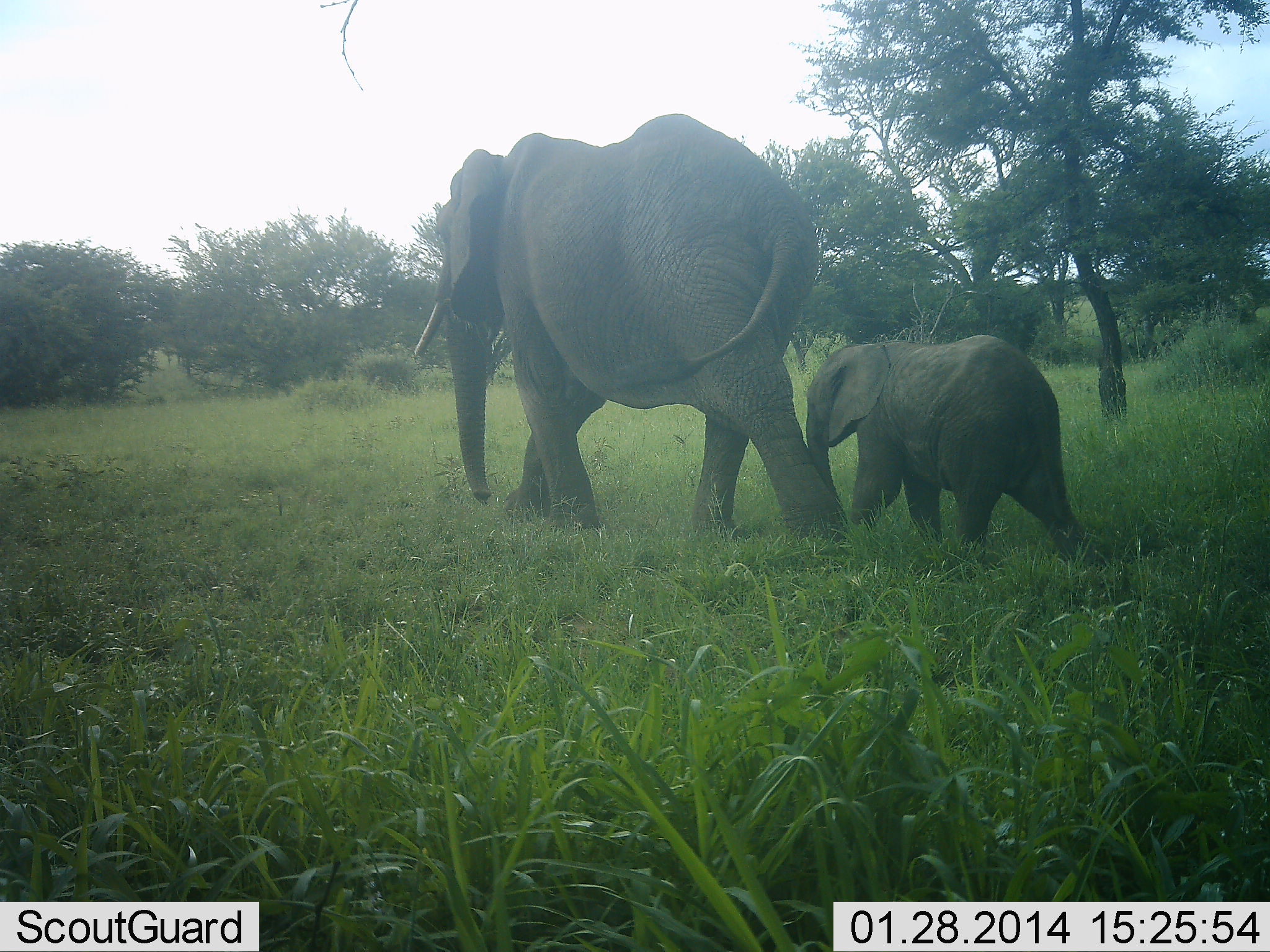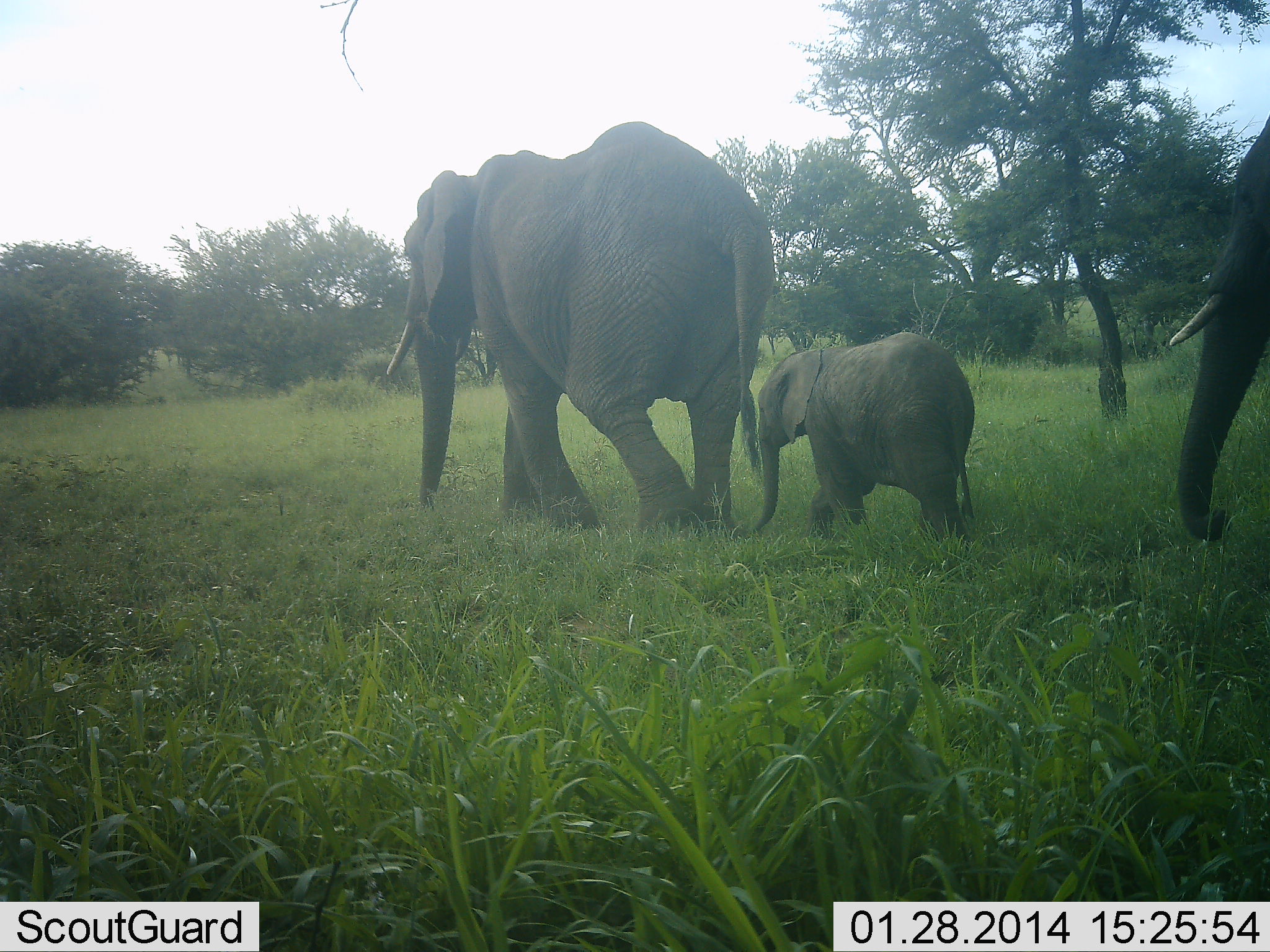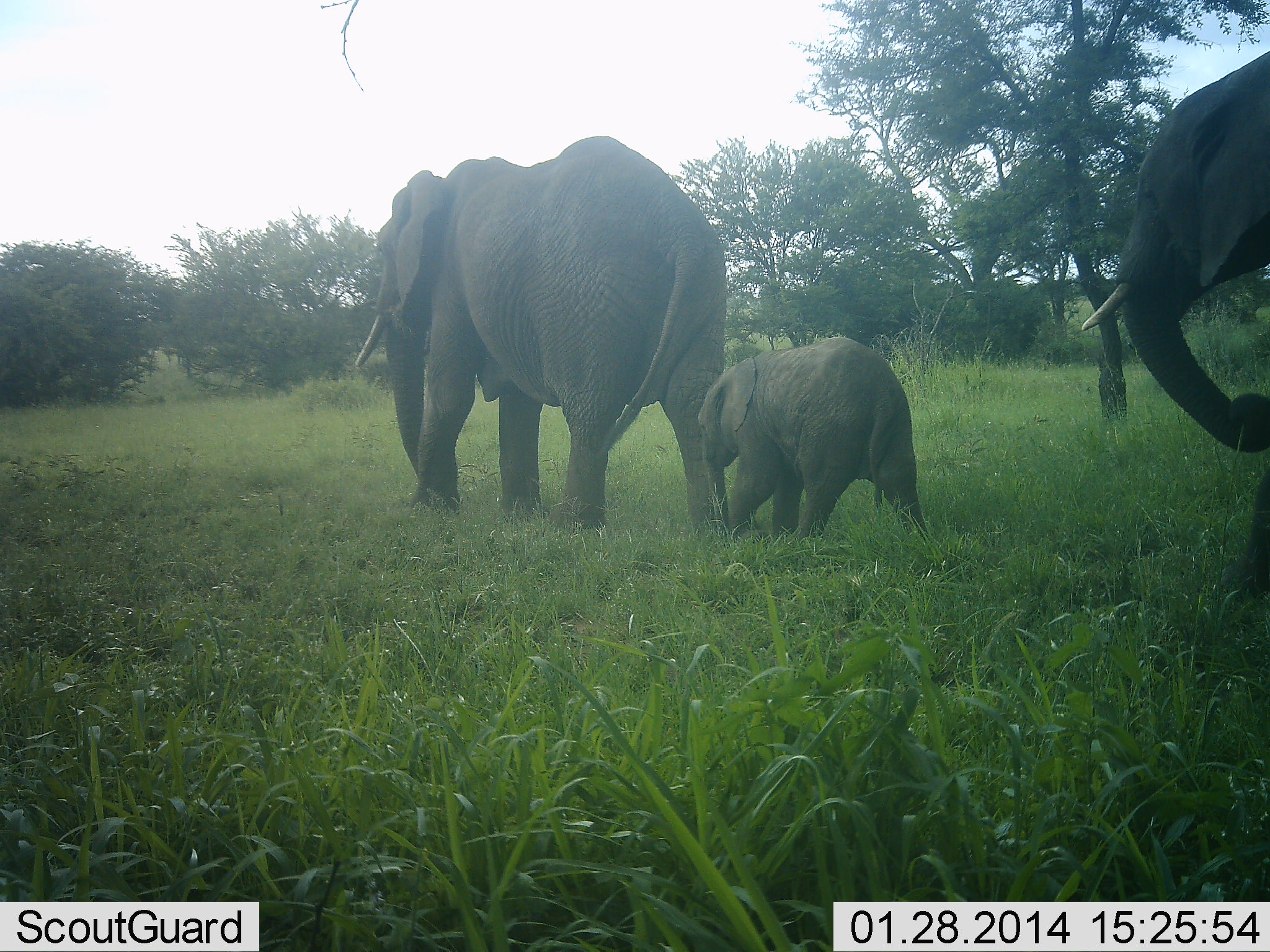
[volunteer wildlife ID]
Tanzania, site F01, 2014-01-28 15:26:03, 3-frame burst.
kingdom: Animalia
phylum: Chordata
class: Mammalia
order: Proboscidea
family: Elephantidae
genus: Loxodonta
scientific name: Loxodonta africana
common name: african bush elephant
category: elephant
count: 3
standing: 10%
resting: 0%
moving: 100%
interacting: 0%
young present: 100%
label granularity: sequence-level